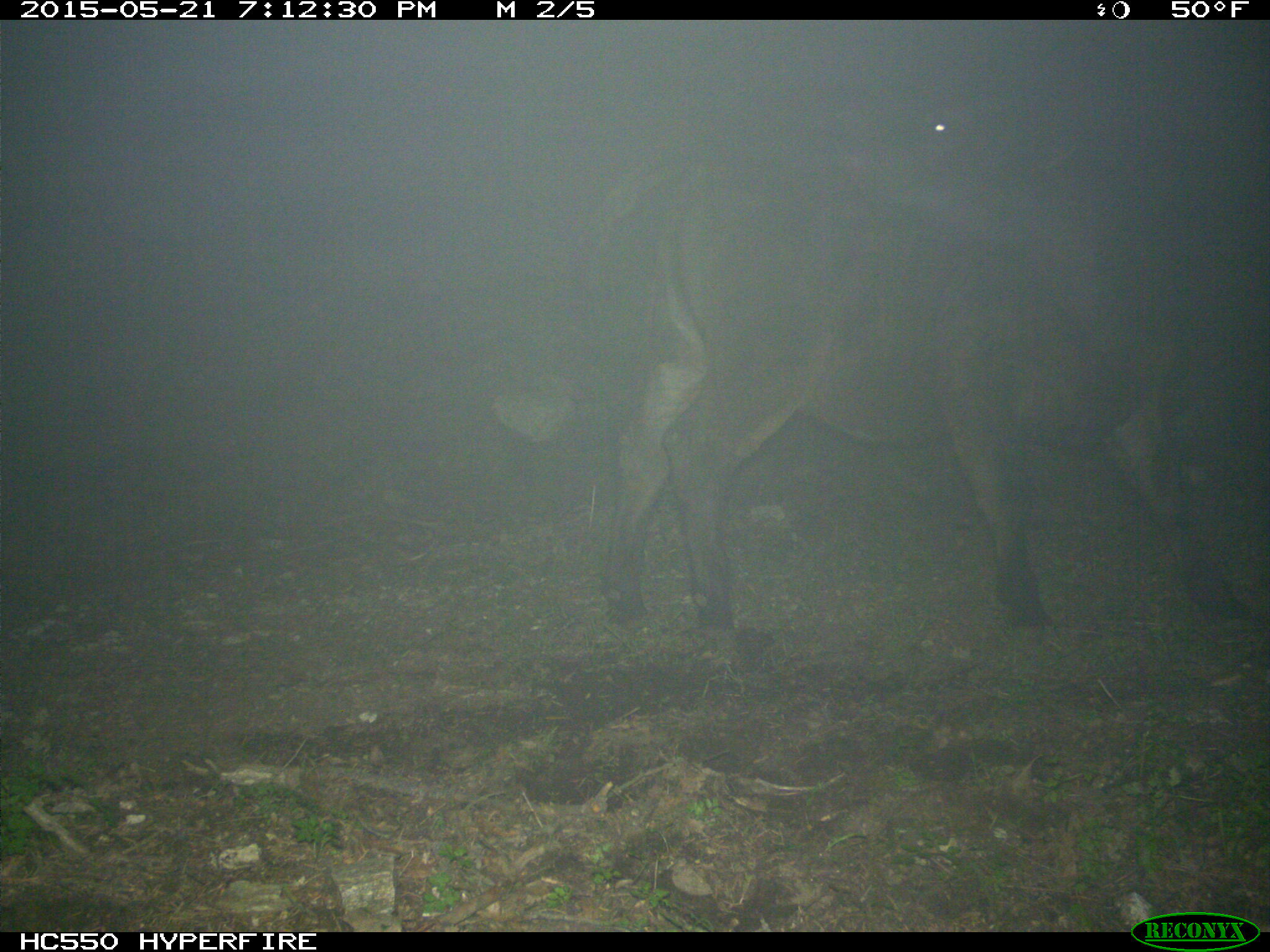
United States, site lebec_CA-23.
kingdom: Animalia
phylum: Chordata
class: Mammalia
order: Artiodactyla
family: Bovidae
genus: Bos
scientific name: Bos taurus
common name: domestic cow